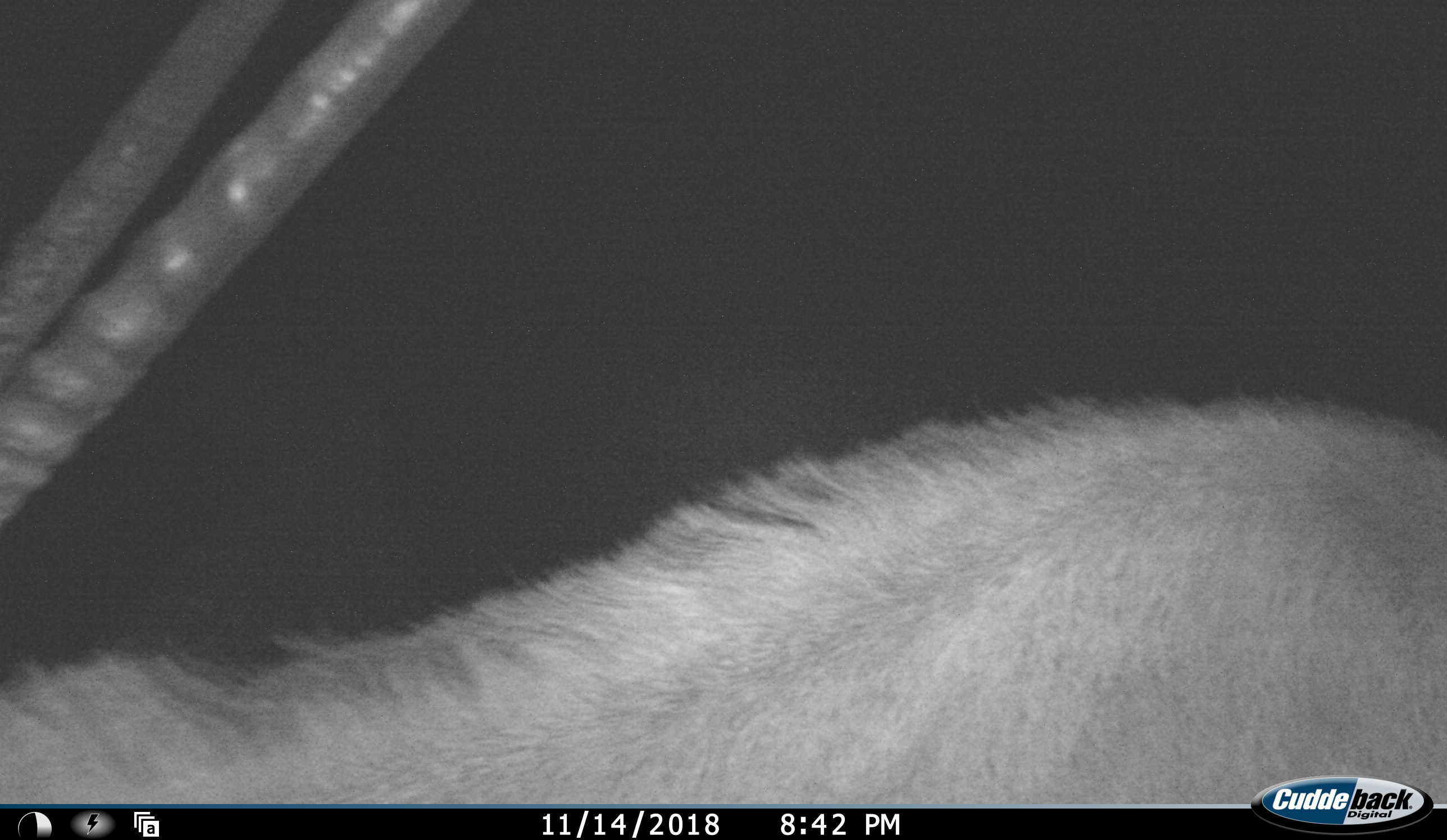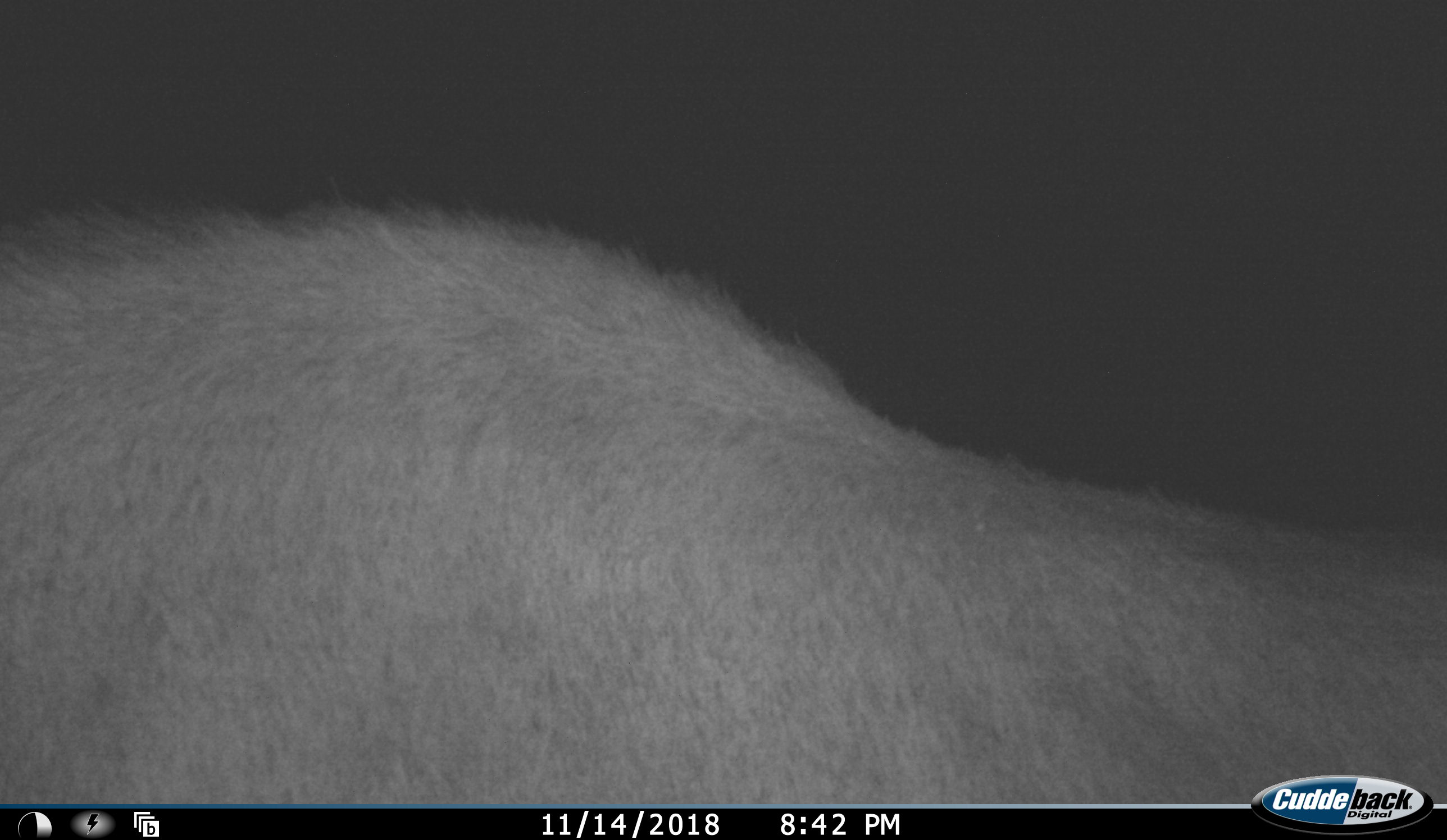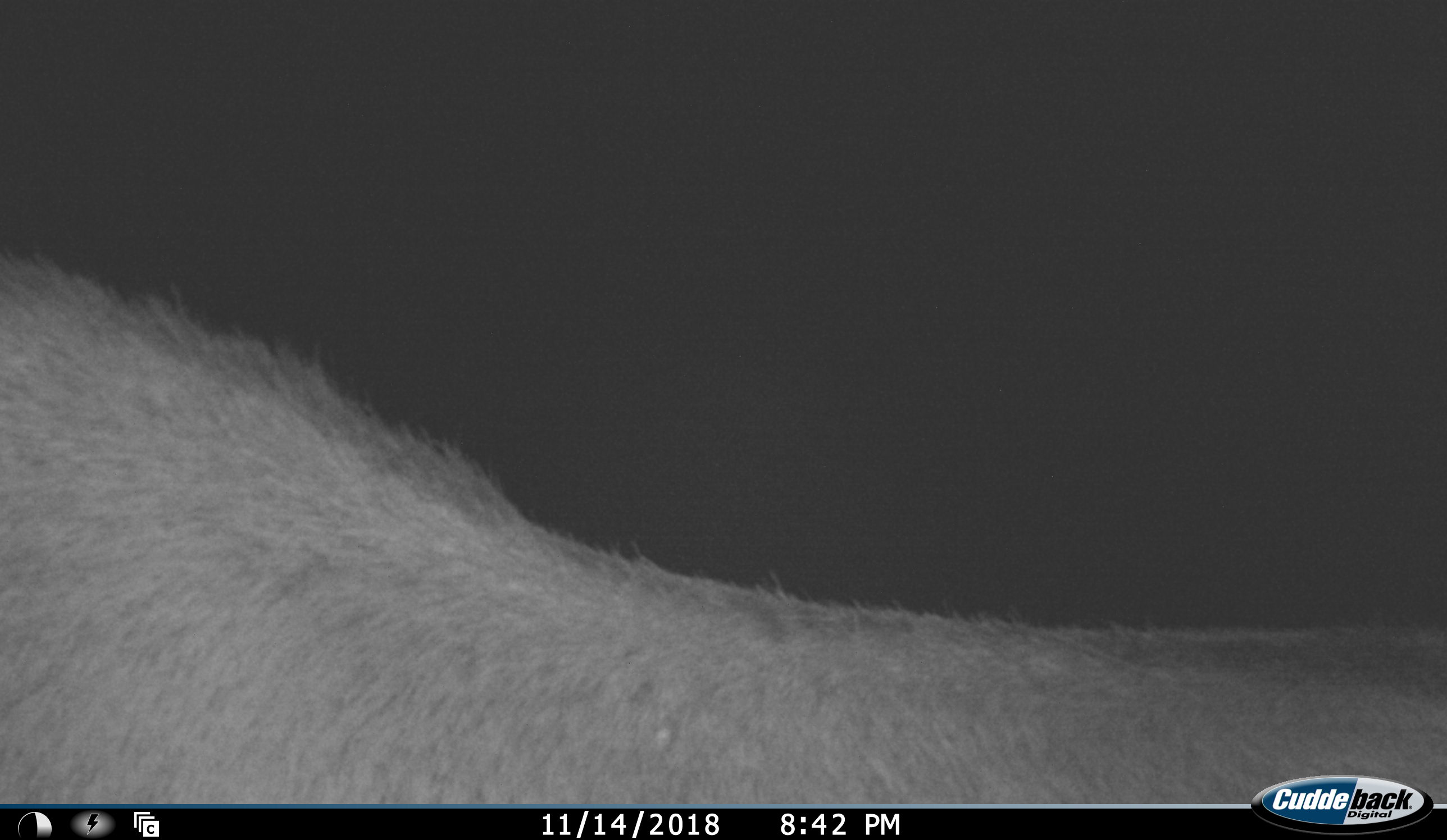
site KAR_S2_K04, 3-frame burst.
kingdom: Animalia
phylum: Chordata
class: Mammalia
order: Artiodactyla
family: Bovidae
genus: Oryx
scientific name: Oryx gazella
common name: gemsbok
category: oryx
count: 1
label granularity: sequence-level